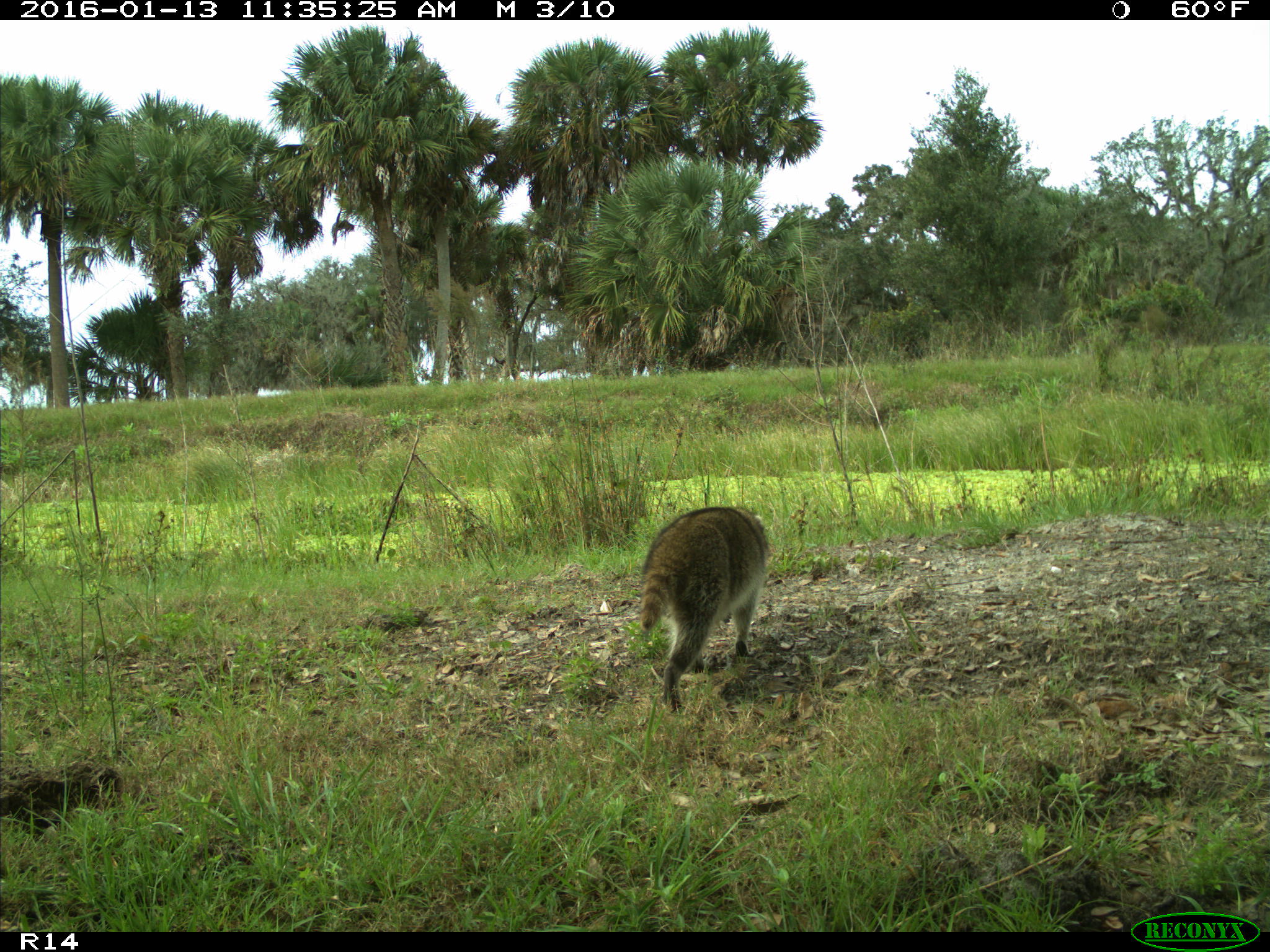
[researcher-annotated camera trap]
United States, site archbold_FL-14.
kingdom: Animalia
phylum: Chordata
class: Mammalia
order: Carnivora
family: Procyonidae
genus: Procyon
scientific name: Procyon lotor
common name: common raccoon